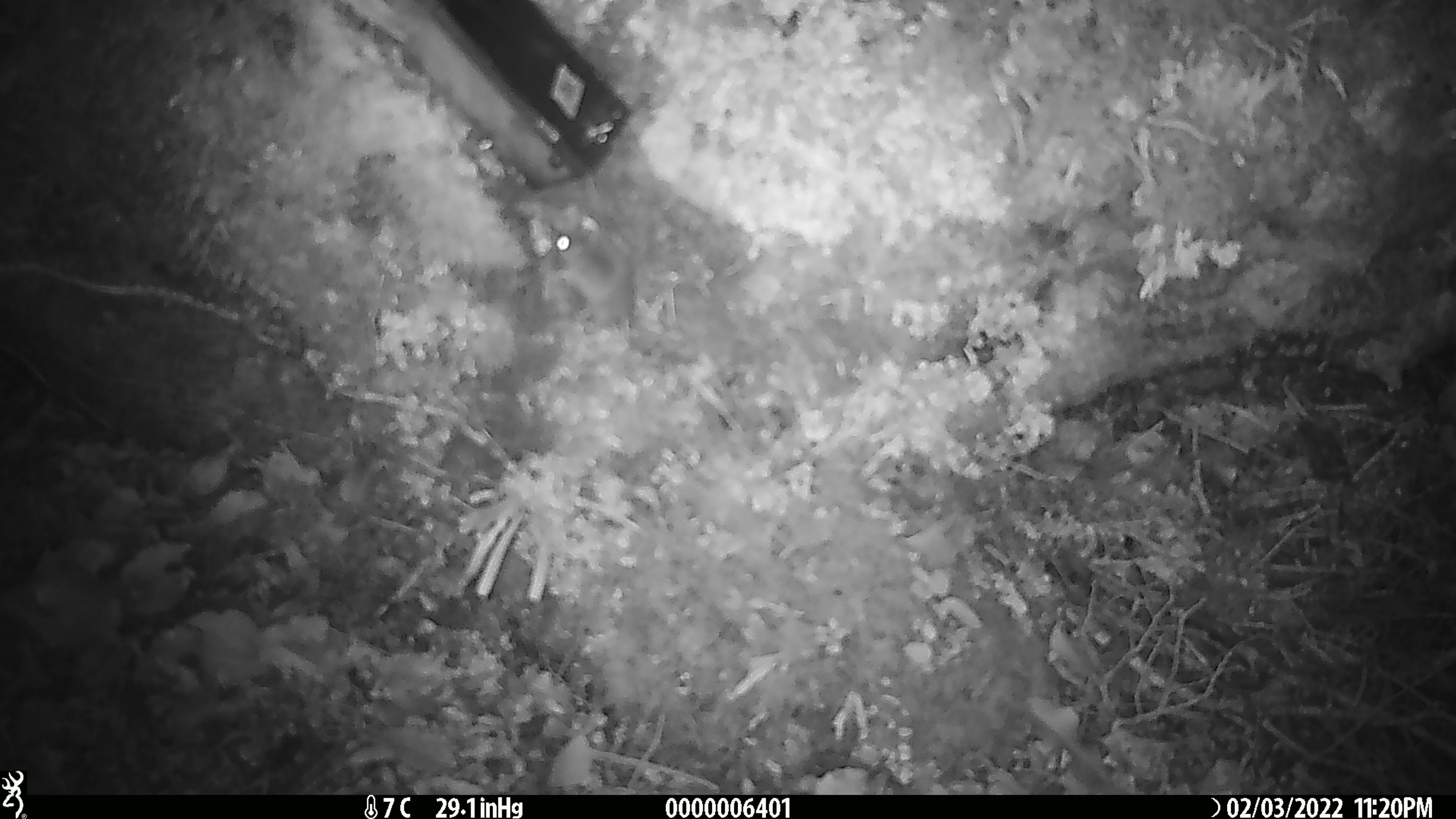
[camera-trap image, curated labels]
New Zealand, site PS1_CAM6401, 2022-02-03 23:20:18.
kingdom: Animalia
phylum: Chordata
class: Mammalia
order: Rodentia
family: Muridae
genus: Mus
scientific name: Mus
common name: mouse